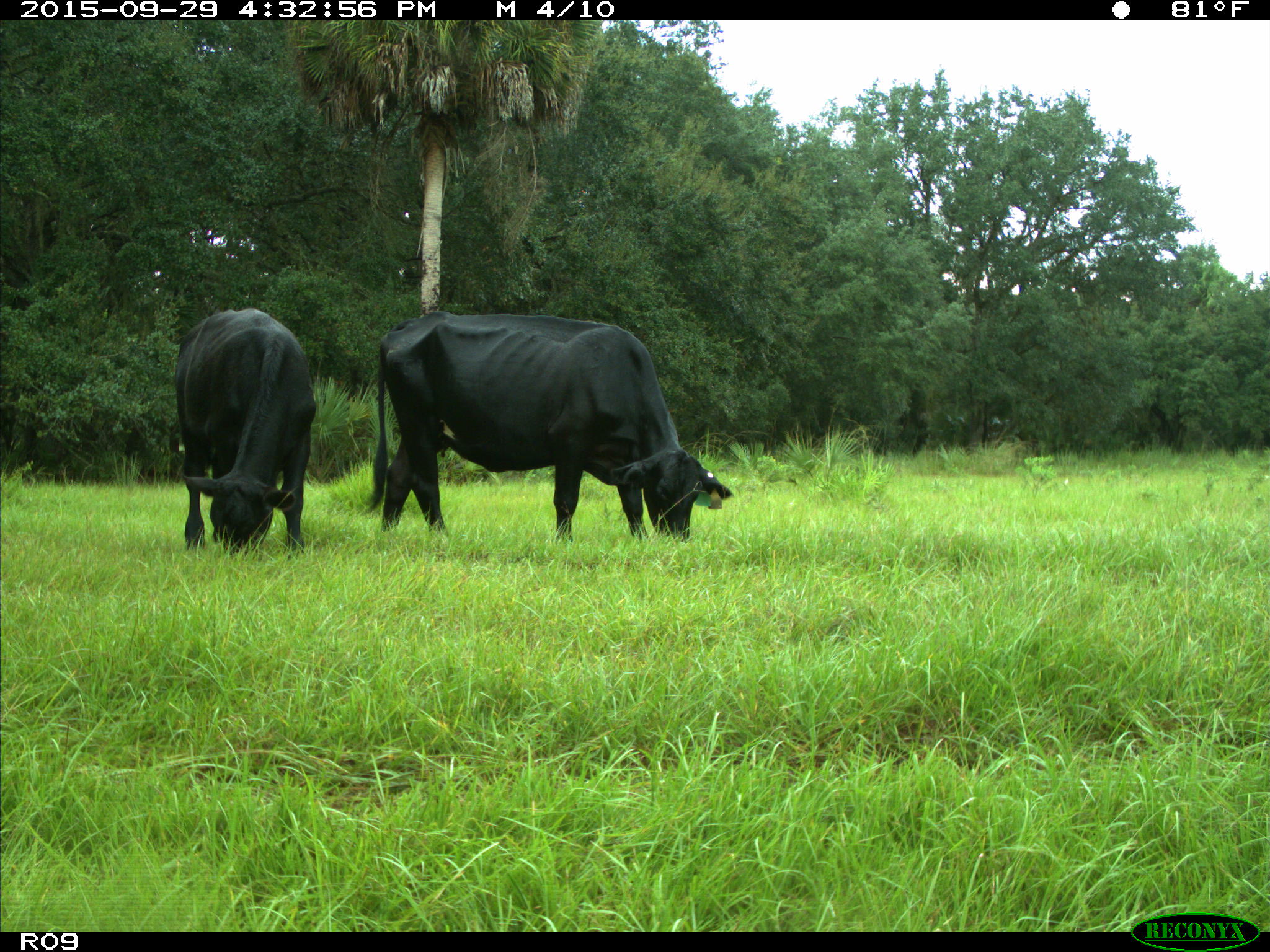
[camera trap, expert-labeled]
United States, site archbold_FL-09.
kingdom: Animalia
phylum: Chordata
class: Mammalia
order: Artiodactyla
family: Bovidae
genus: Bos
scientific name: Bos taurus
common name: domestic cow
Bos taurus (domestic cow).